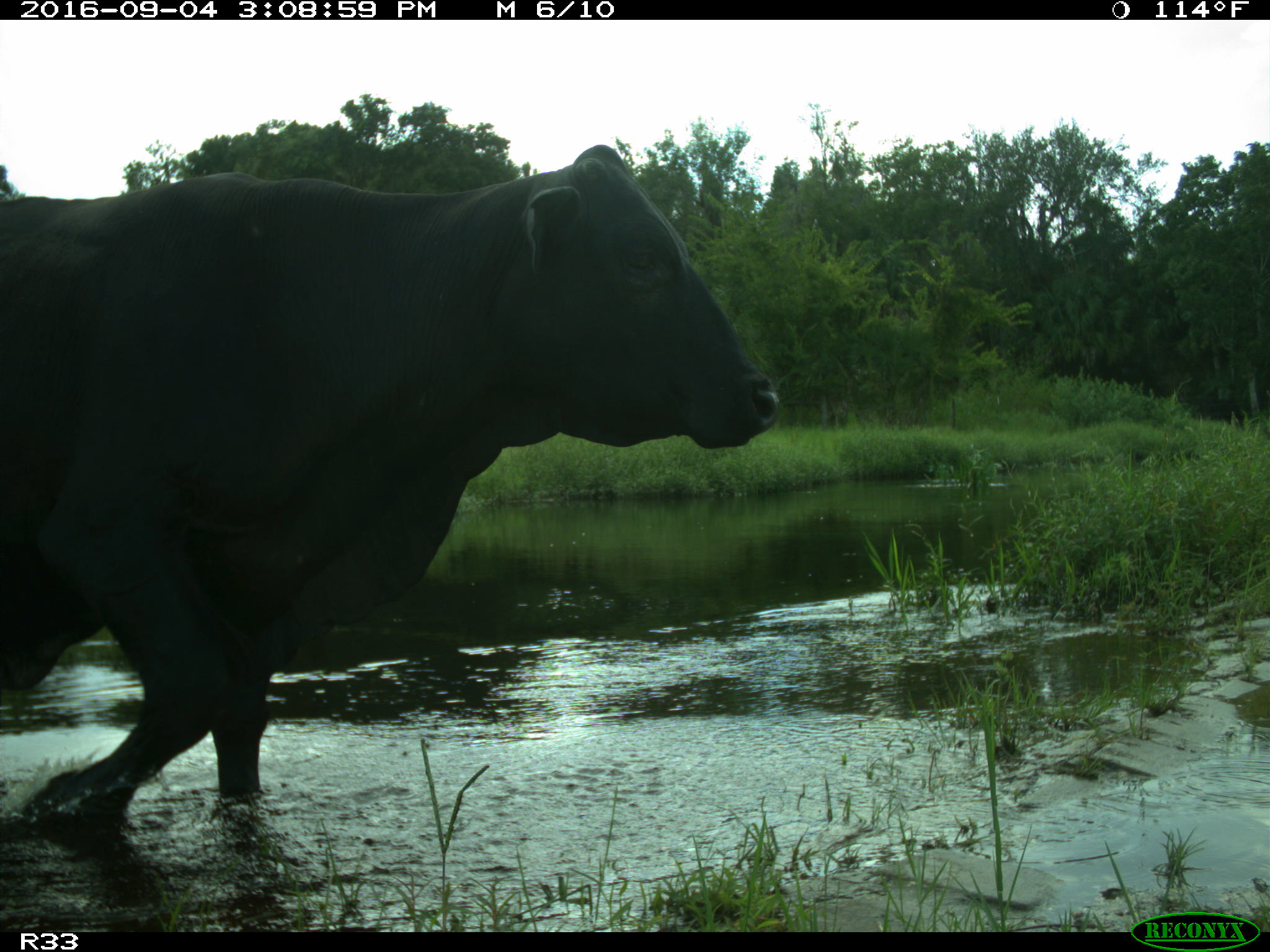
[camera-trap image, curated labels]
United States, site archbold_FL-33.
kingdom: Animalia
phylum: Chordata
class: Mammalia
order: Artiodactyla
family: Bovidae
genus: Bos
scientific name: Bos taurus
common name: domestic cow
Bos taurus (domestic cow).